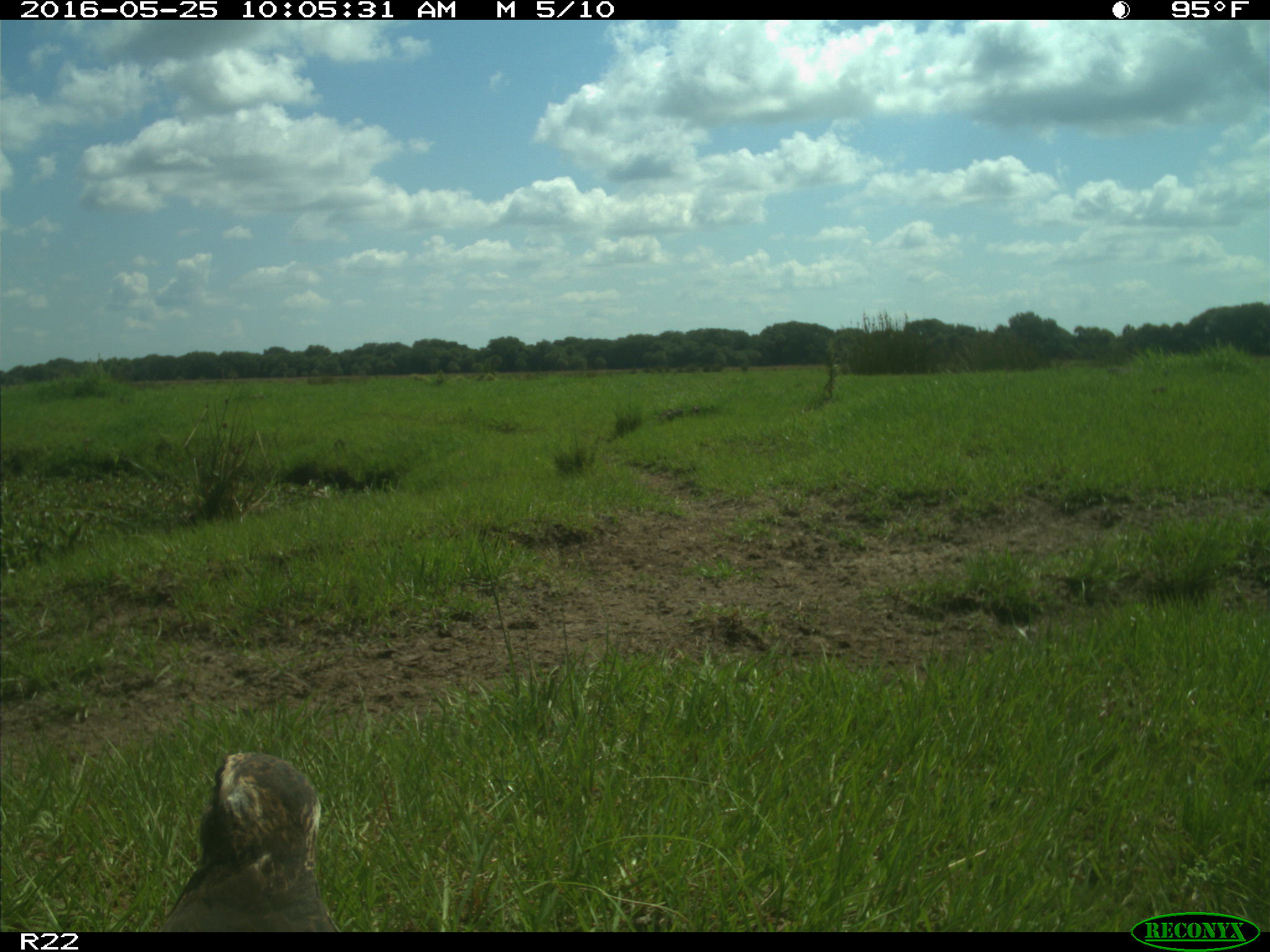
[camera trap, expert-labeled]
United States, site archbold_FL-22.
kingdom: Animalia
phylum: Chordata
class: Aves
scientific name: Aves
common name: birds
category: unidentified bird